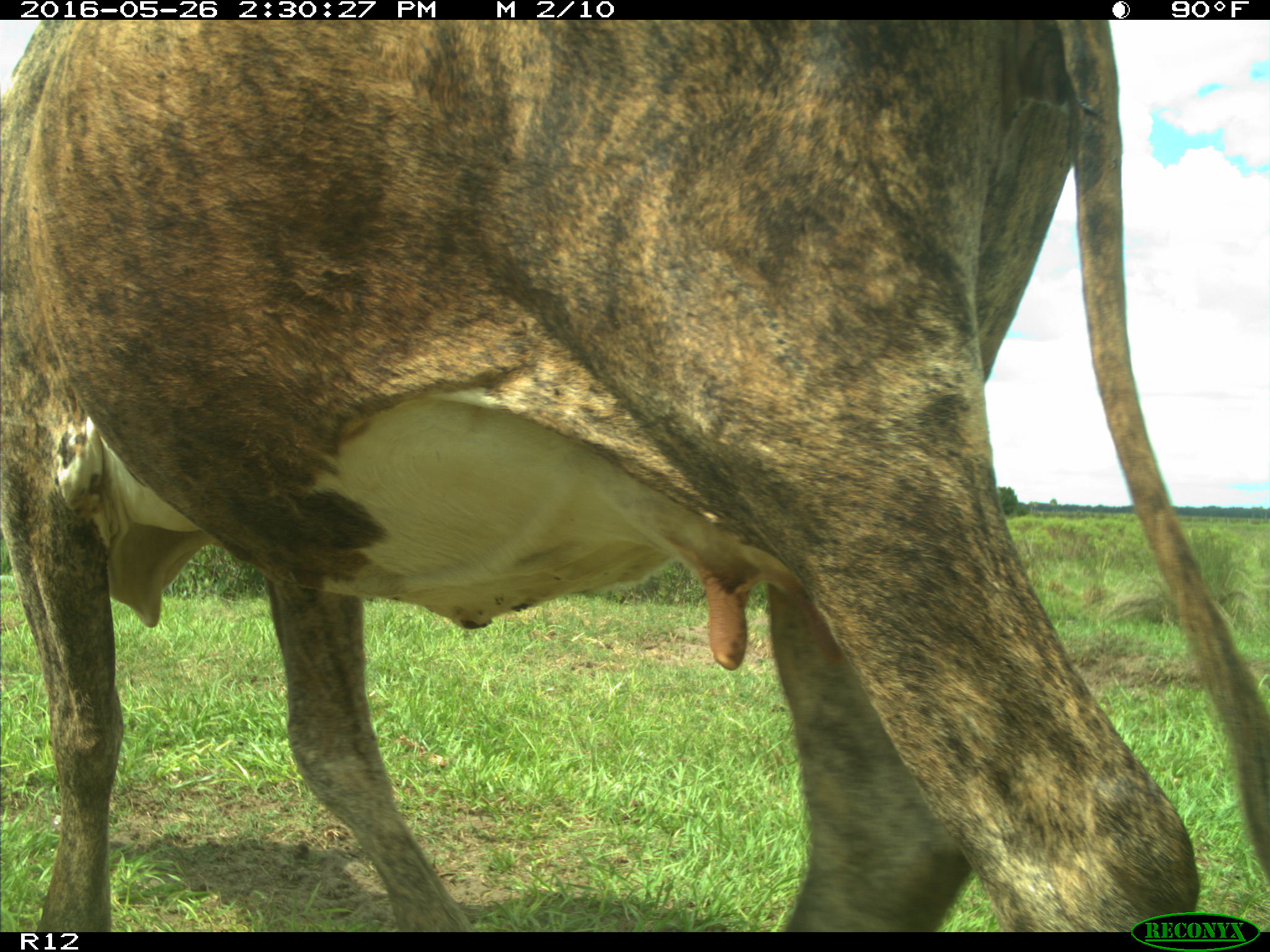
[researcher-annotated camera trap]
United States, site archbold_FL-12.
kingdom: Animalia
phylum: Chordata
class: Mammalia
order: Artiodactyla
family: Bovidae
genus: Bos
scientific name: Bos taurus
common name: domestic cow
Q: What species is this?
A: Bos taurus (domestic cow).